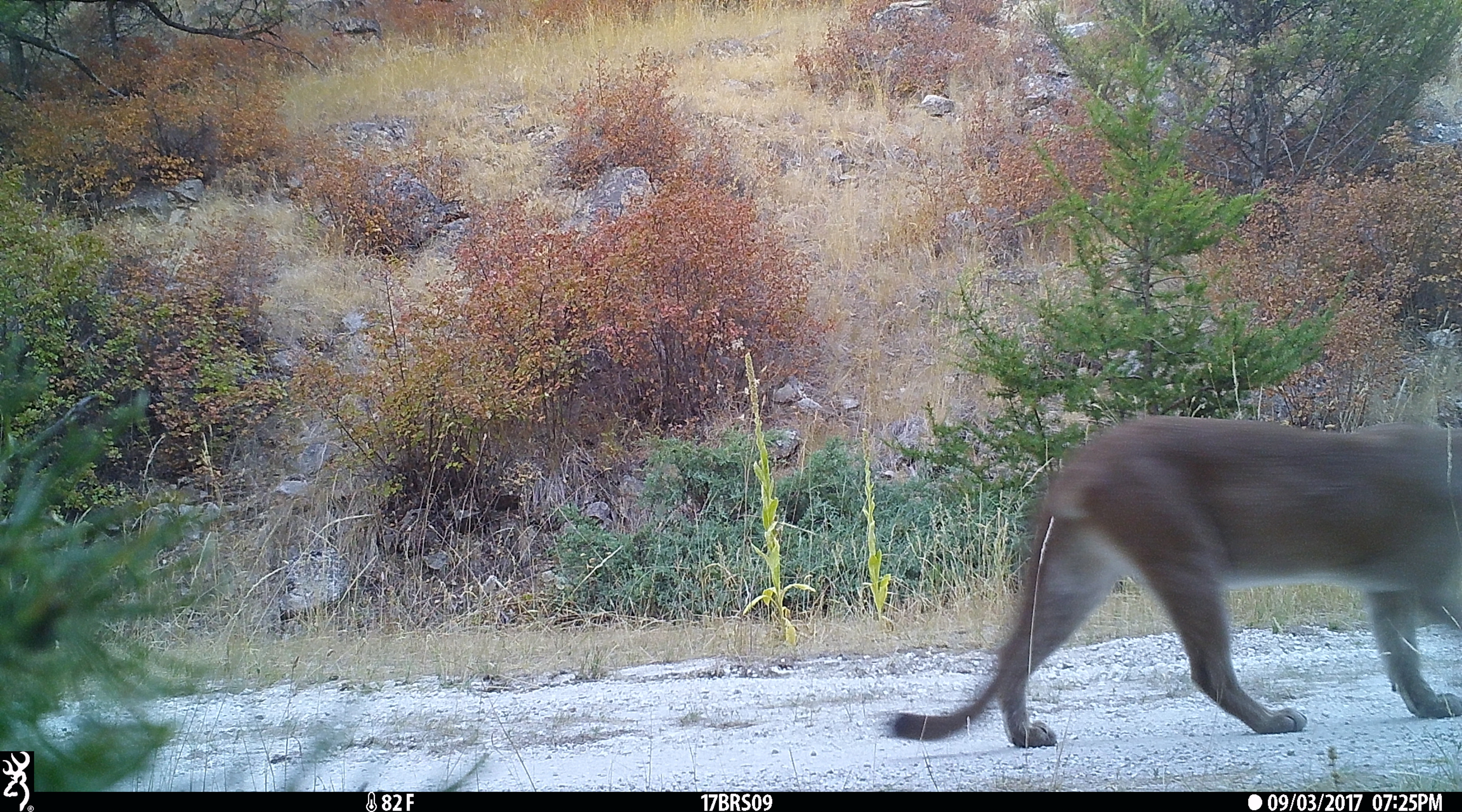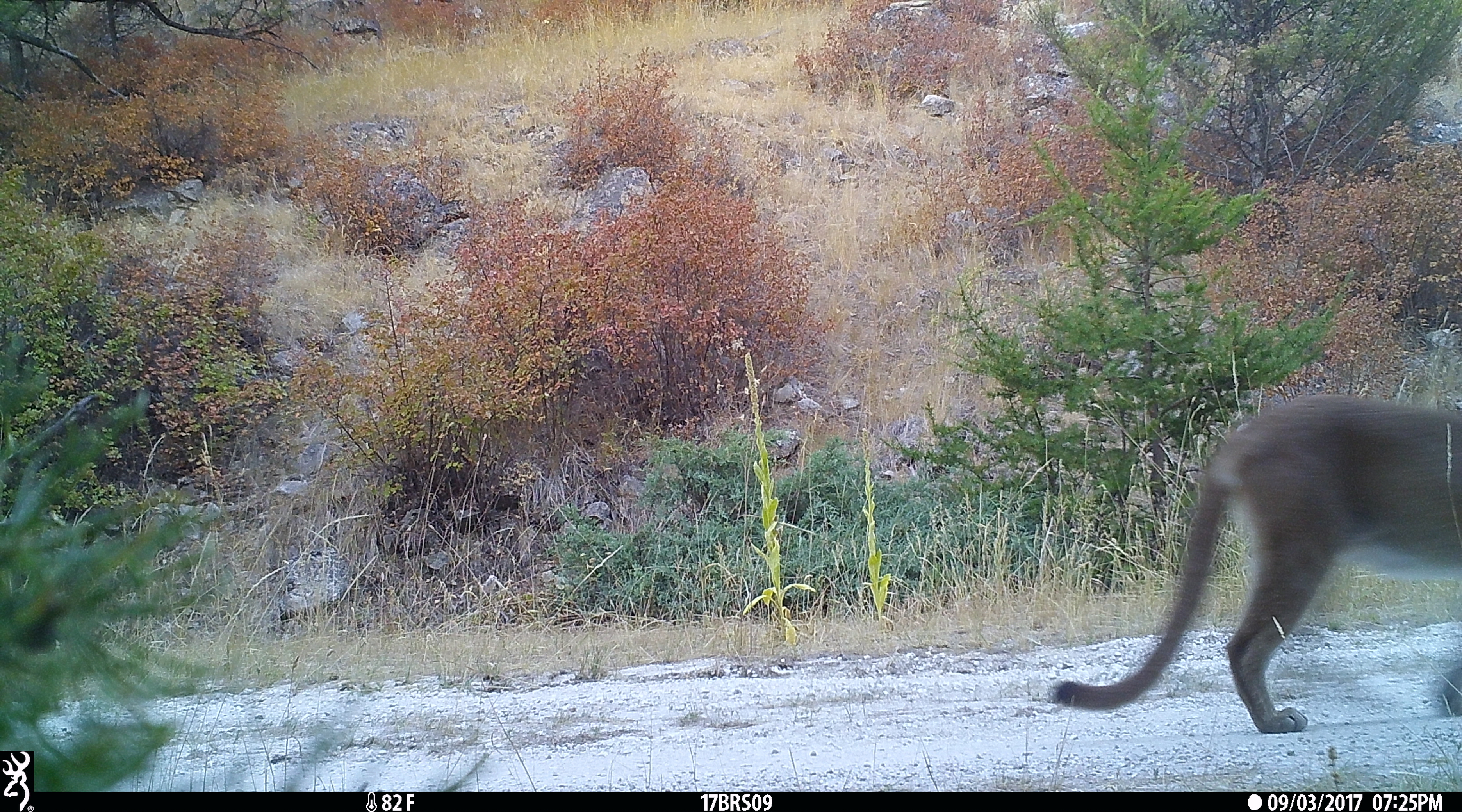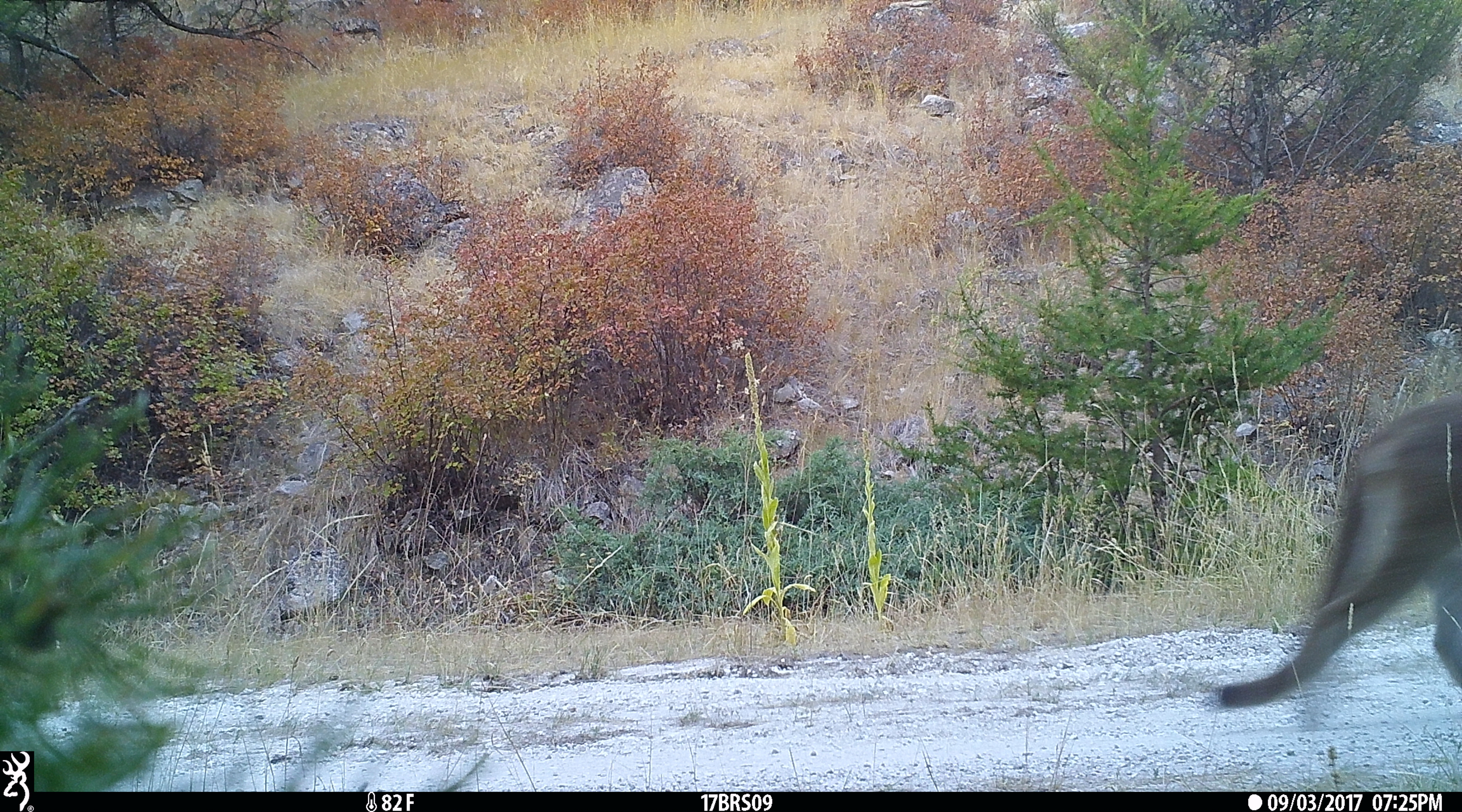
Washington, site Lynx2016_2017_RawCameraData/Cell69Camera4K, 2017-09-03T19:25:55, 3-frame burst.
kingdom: Animalia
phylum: Chordata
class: Mammalia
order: Carnivora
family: Felidae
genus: Puma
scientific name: Puma concolor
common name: mountain lion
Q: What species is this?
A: Puma concolor (mountain lion).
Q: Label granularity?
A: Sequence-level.